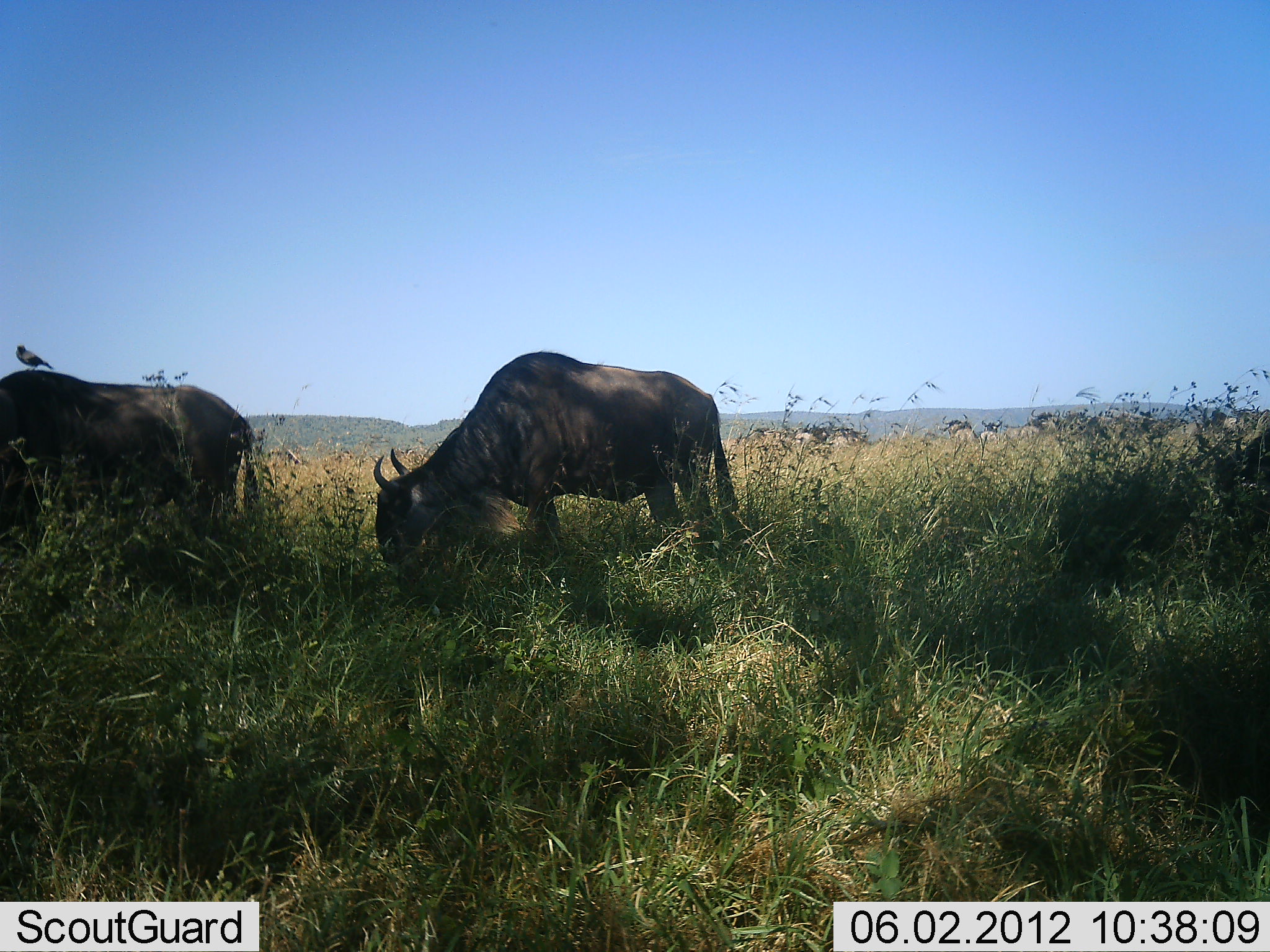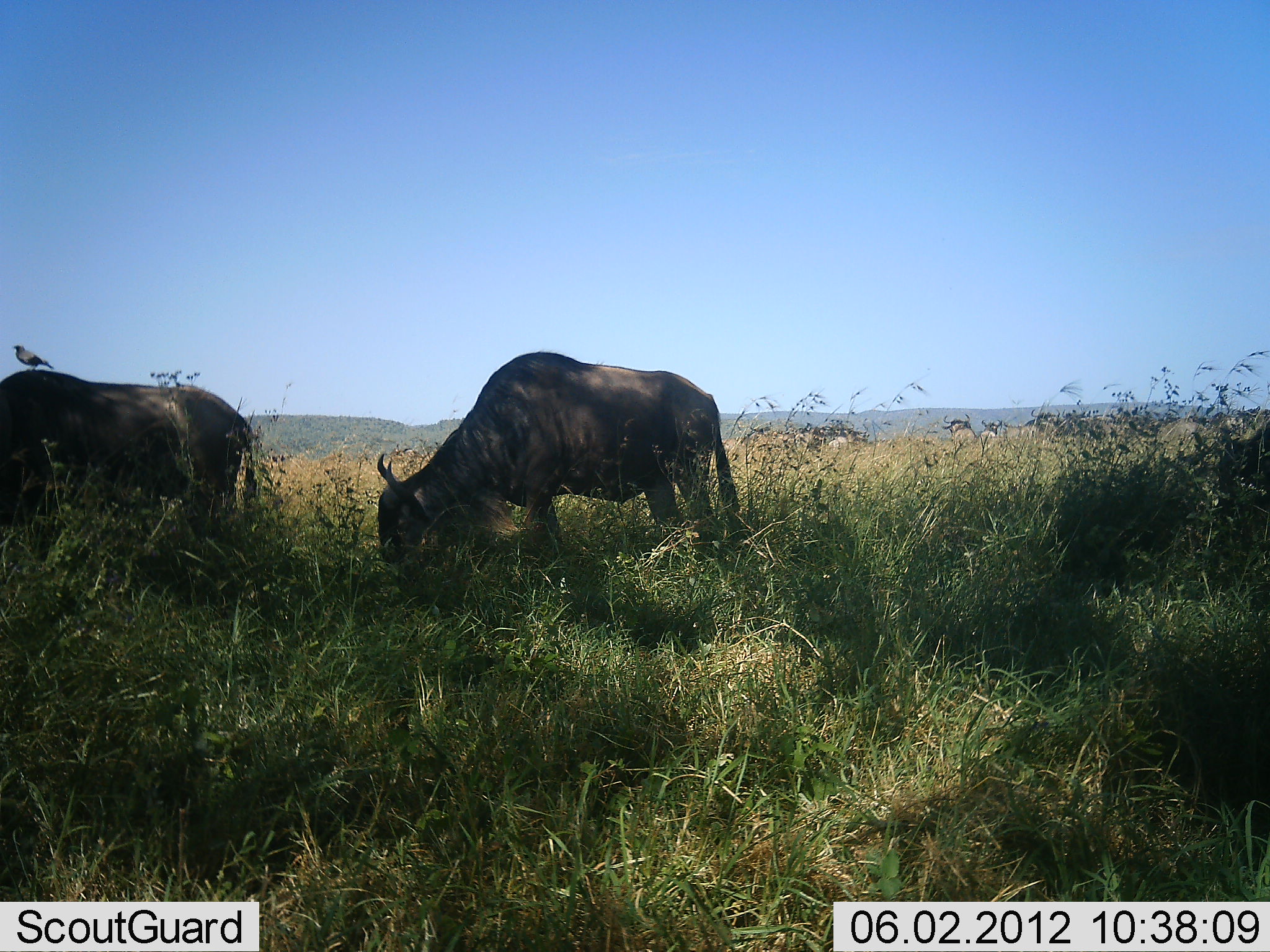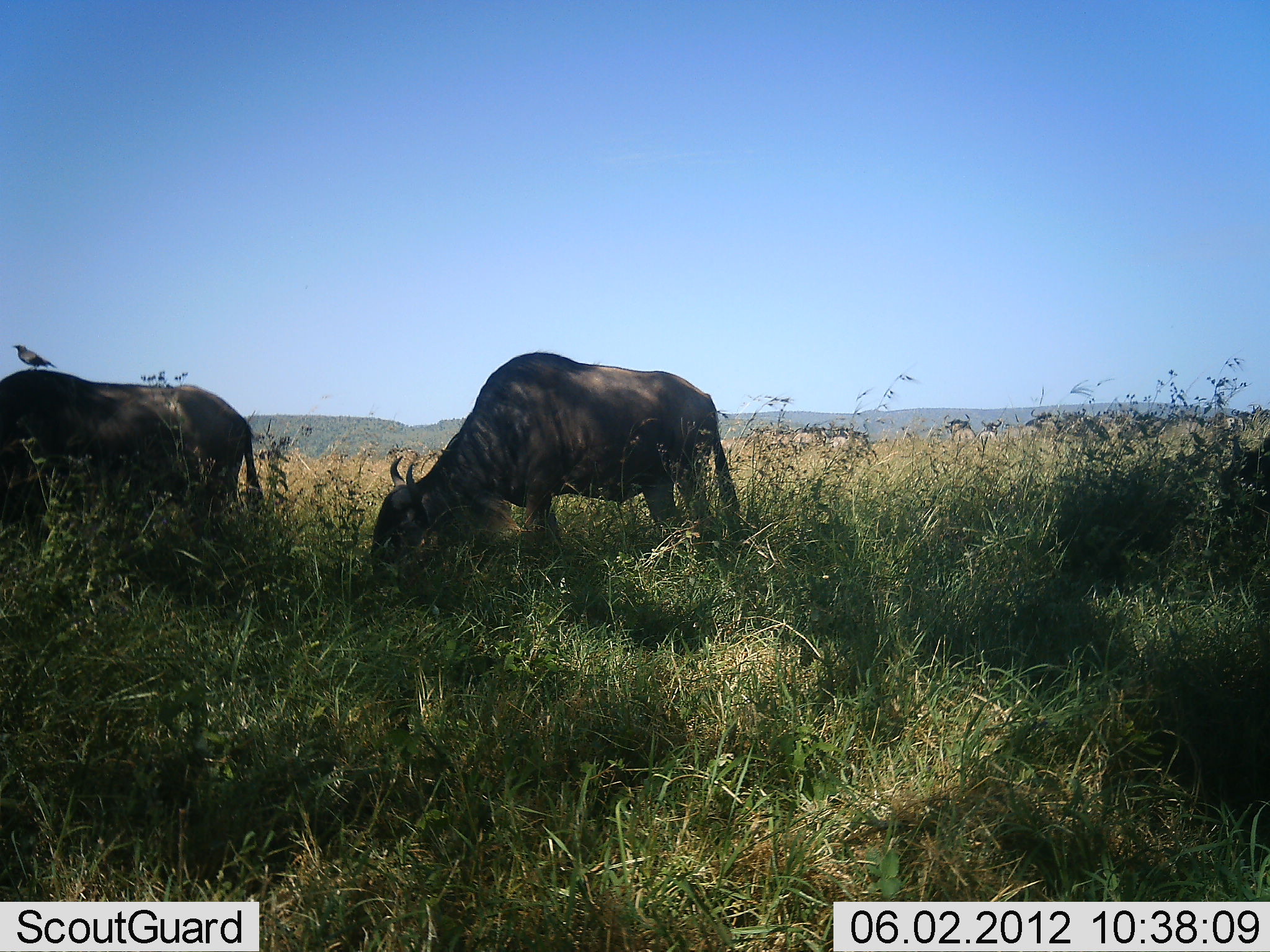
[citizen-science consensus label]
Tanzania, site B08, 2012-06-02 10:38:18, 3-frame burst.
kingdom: Animalia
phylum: Chordata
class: Aves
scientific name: Aves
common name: bird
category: otherbird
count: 1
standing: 60%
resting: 30%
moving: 0%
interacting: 10%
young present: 0%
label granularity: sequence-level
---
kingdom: Animalia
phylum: Chordata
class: Mammalia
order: Artiodactyla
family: Bovidae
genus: Connochaetes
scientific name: Connochaetes taurinus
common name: blue wildebeest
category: wildebeest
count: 3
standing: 31%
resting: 0%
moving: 0%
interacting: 6%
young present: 0%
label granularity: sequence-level